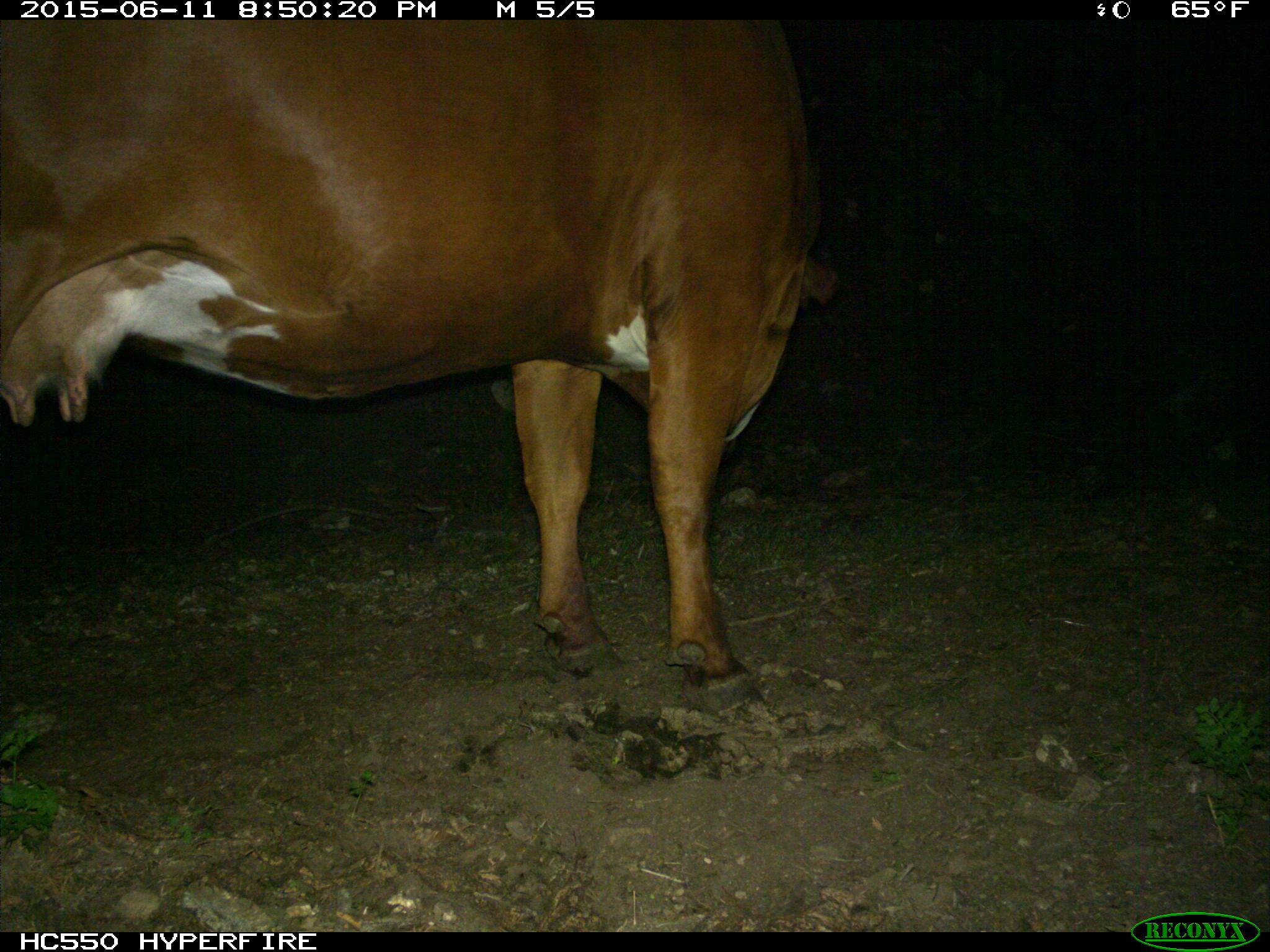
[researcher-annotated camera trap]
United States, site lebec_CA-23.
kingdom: Animalia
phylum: Chordata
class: Mammalia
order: Artiodactyla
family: Bovidae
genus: Bos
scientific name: Bos taurus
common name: domestic cow